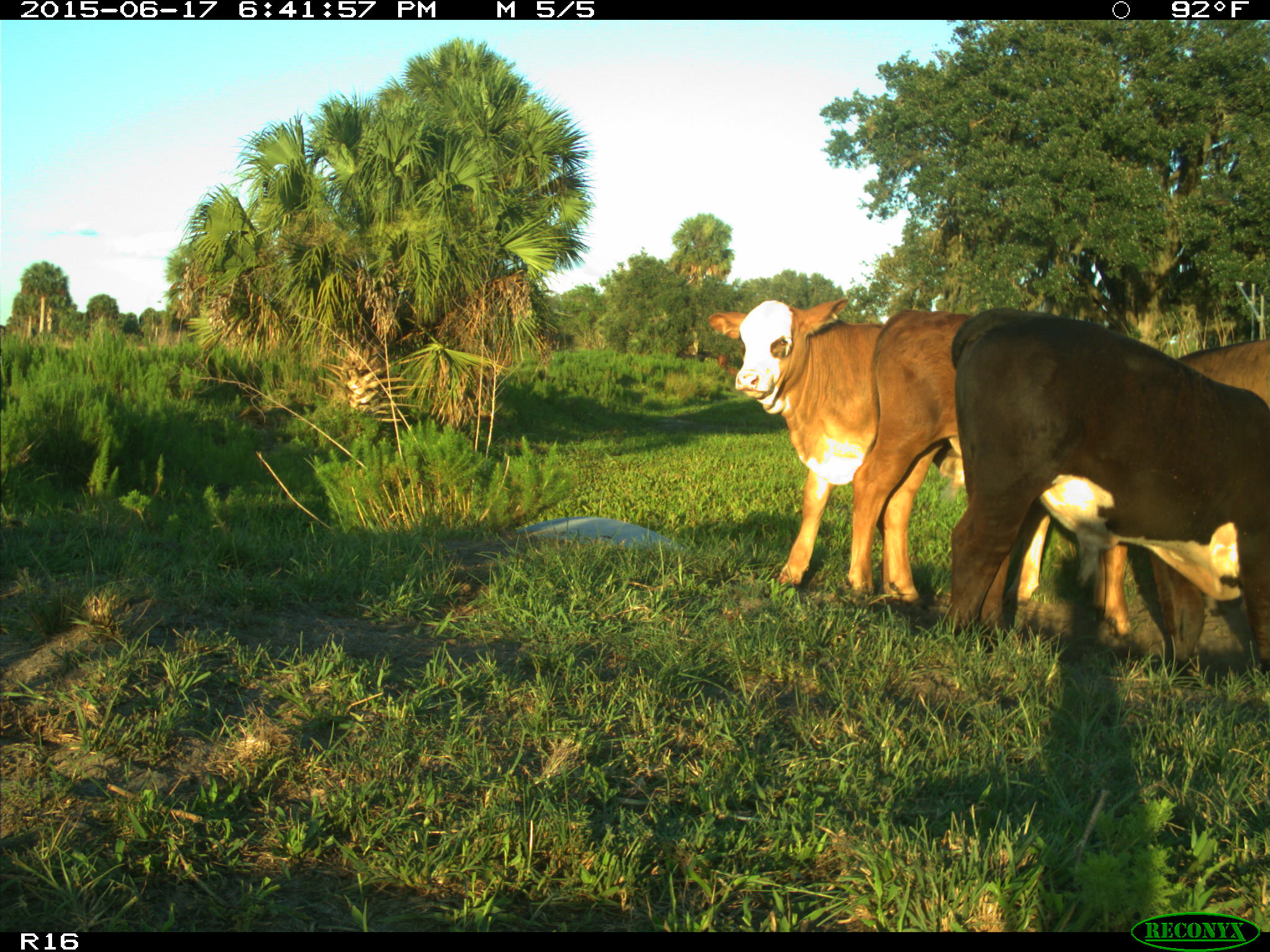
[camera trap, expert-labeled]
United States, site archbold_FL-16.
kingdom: Animalia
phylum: Chordata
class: Mammalia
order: Artiodactyla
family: Bovidae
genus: Bos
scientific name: Bos taurus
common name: domestic cow